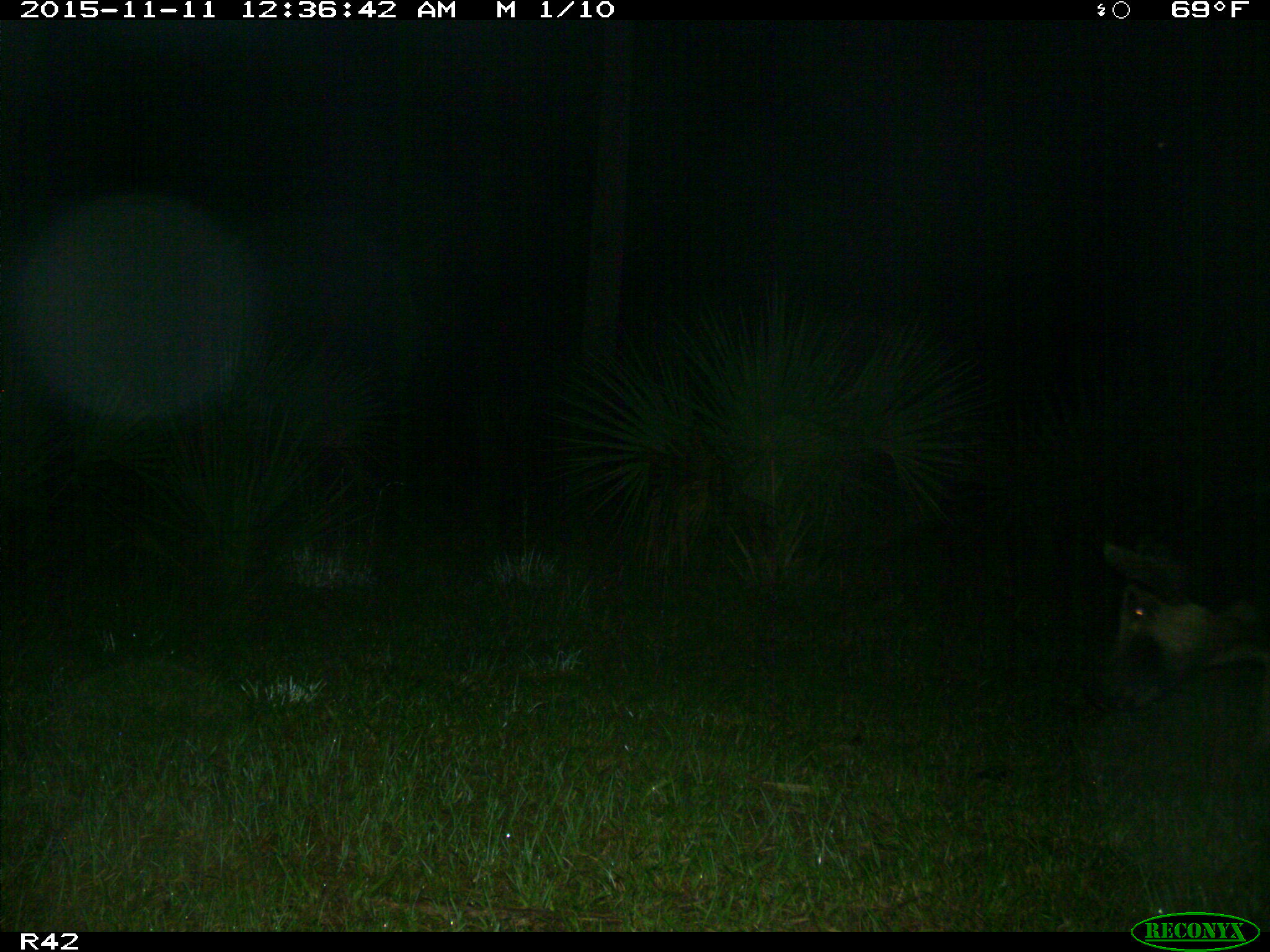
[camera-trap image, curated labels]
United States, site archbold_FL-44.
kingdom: Animalia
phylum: Chordata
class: Mammalia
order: Artiodactyla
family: Suidae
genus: Sus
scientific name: Sus scrofa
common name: wild boar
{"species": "Sus scrofa (wild boar)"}